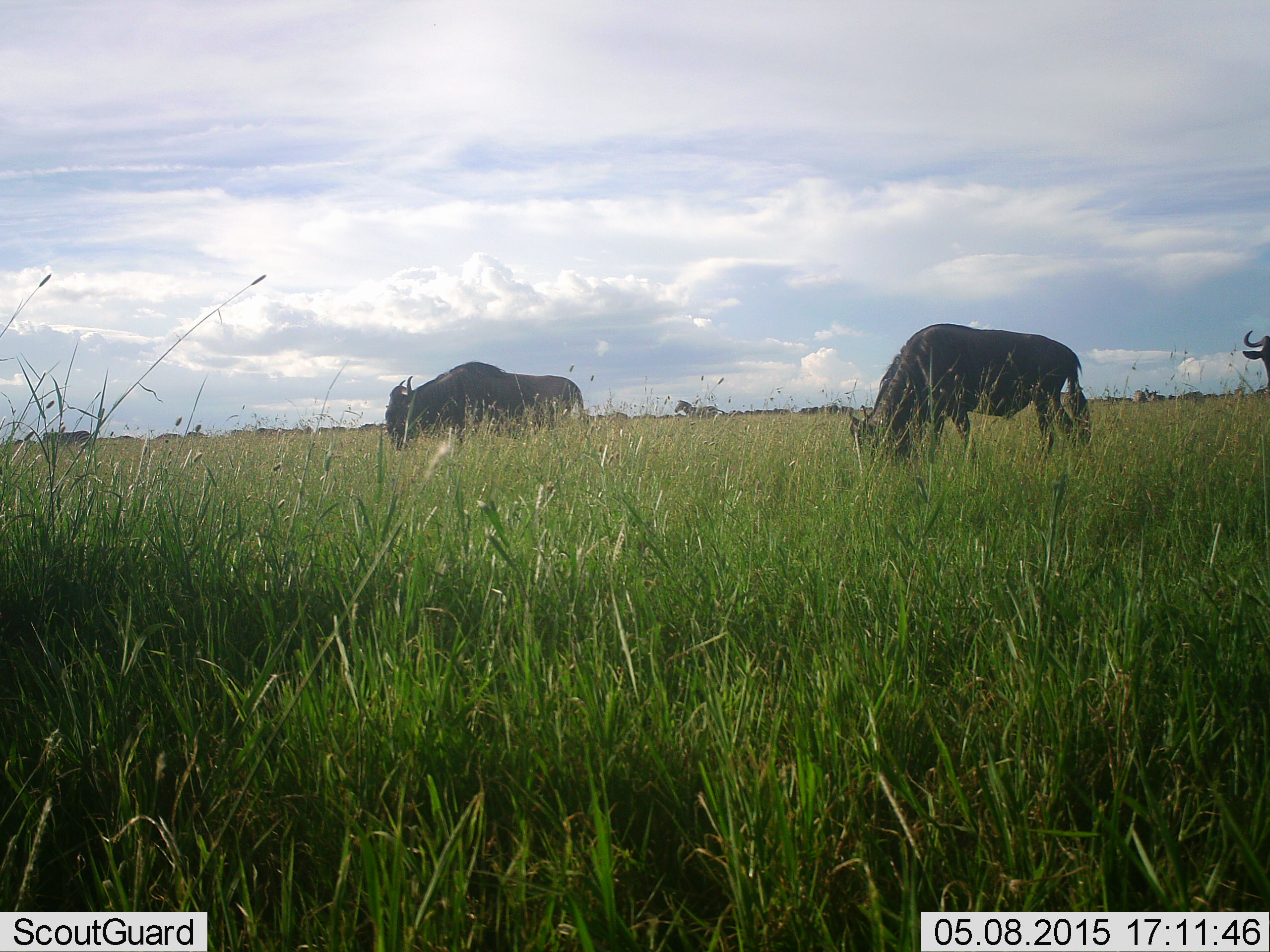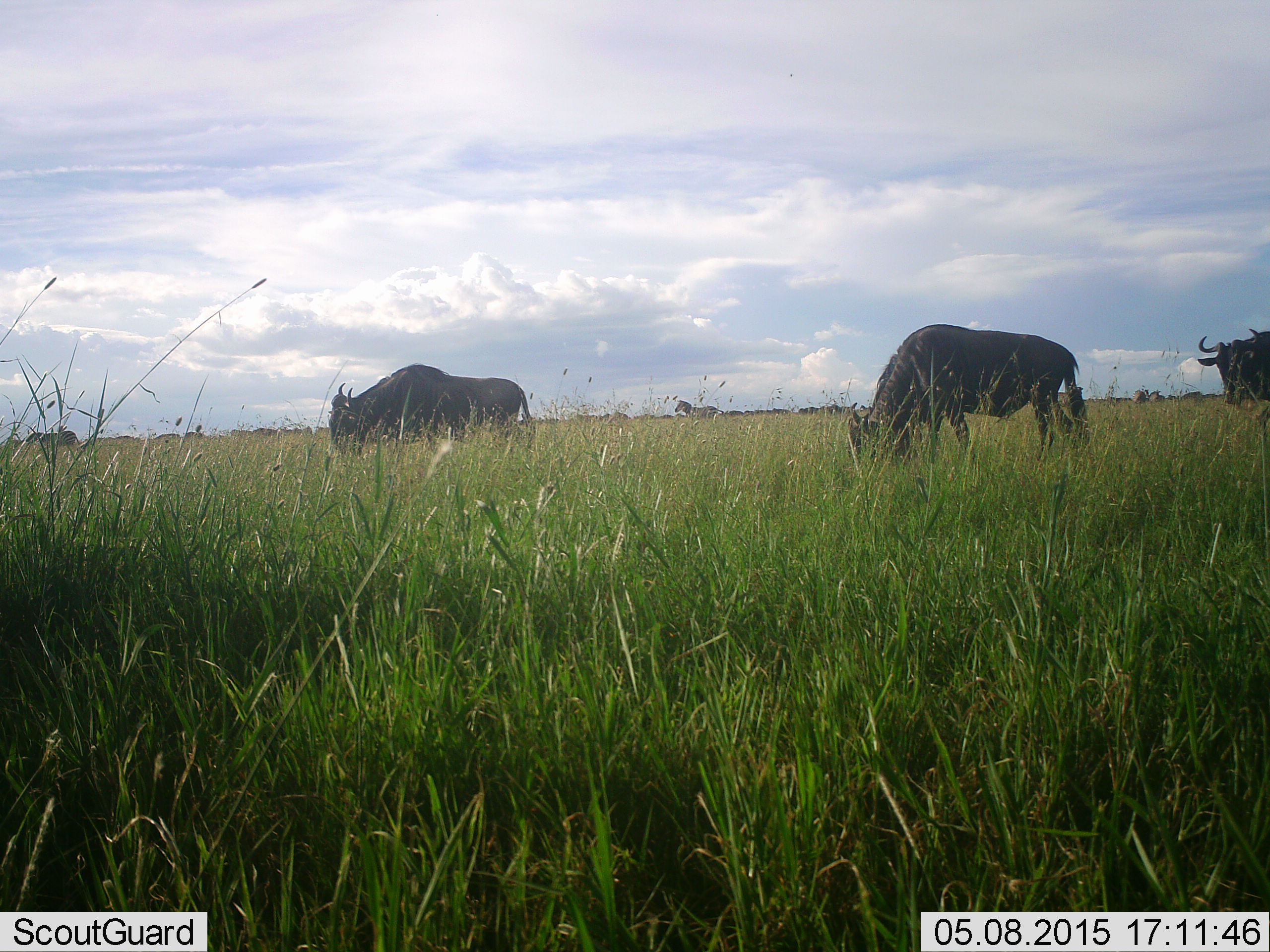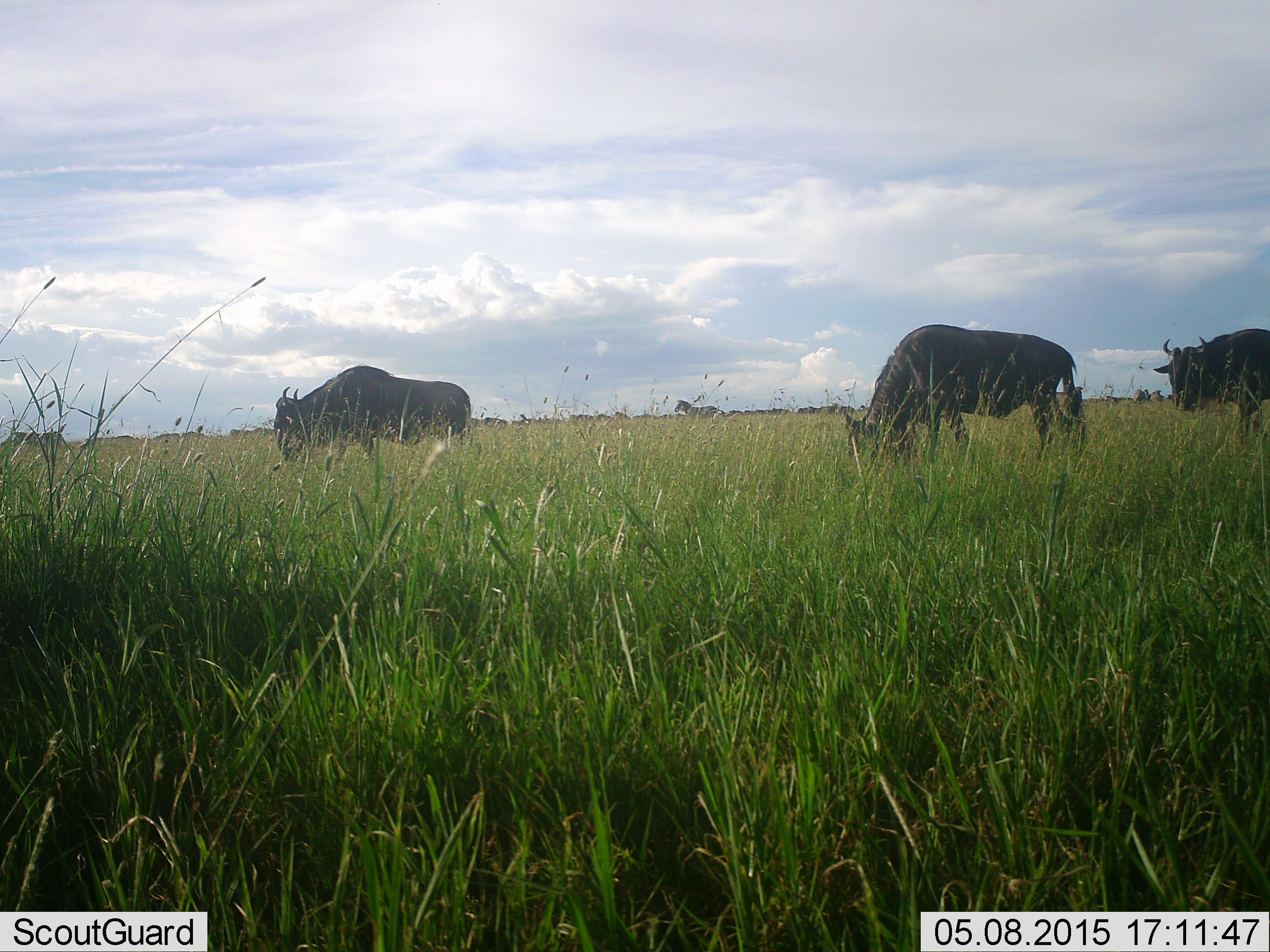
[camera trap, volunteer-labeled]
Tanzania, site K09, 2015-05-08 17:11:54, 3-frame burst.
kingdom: Animalia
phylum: Chordata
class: Mammalia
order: Artiodactyla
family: Bovidae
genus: Connochaetes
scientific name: Connochaetes taurinus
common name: blue wildebeest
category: wildebeest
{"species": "wildebeest (blue wildebeest) (Connochaetes taurinus)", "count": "4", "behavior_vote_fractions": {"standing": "31%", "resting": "6%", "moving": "56%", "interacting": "0%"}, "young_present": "0%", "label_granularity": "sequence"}